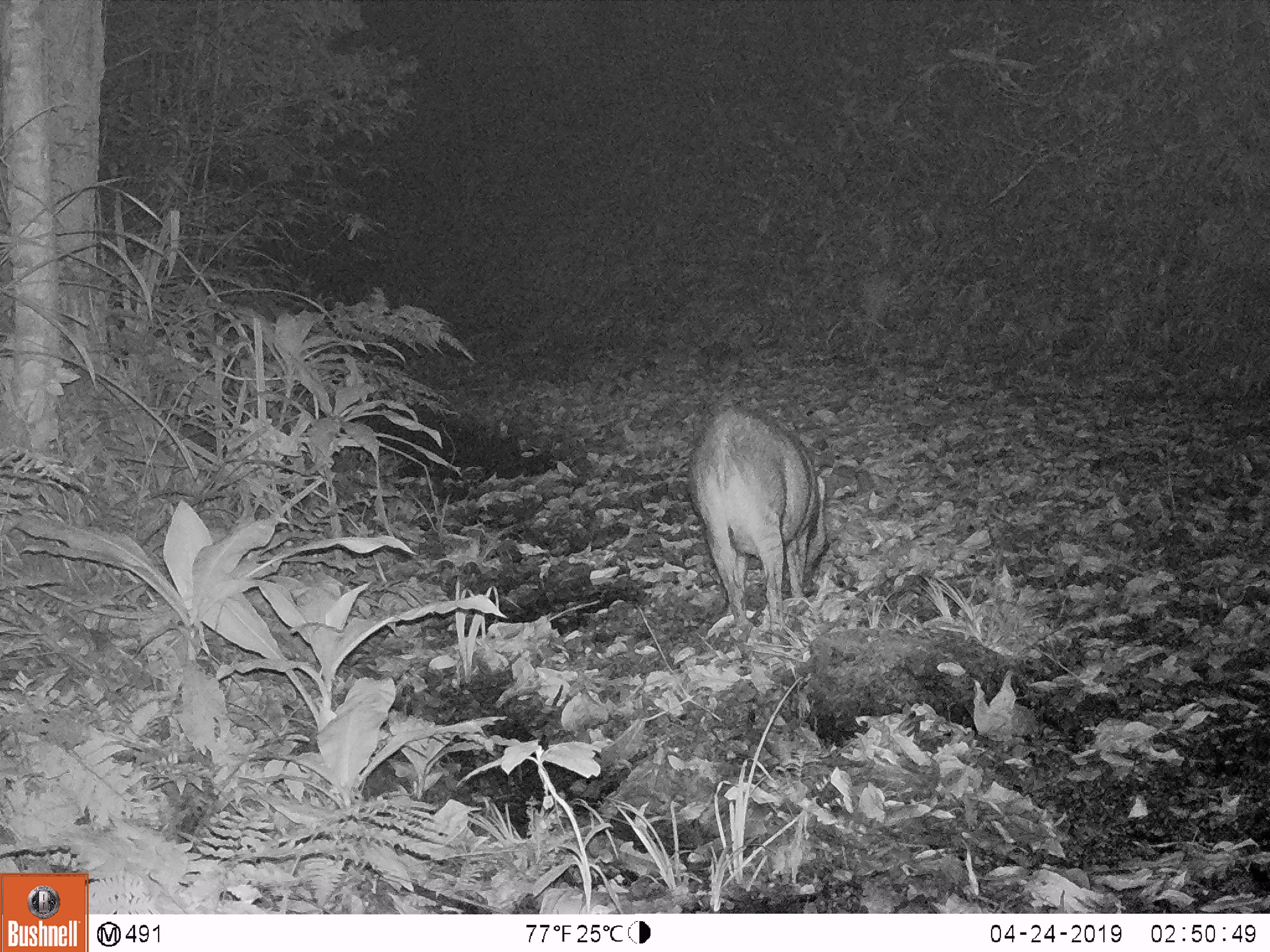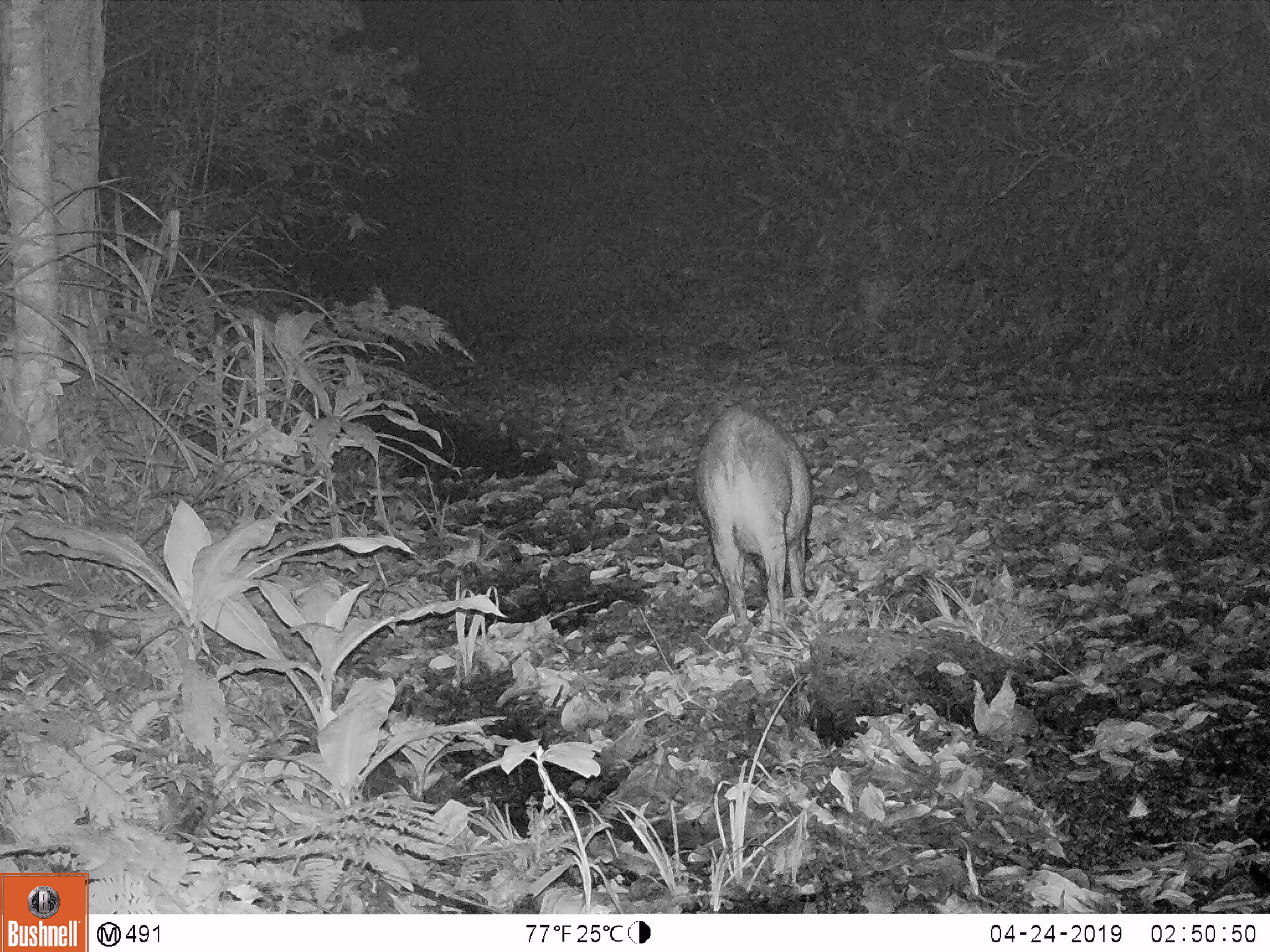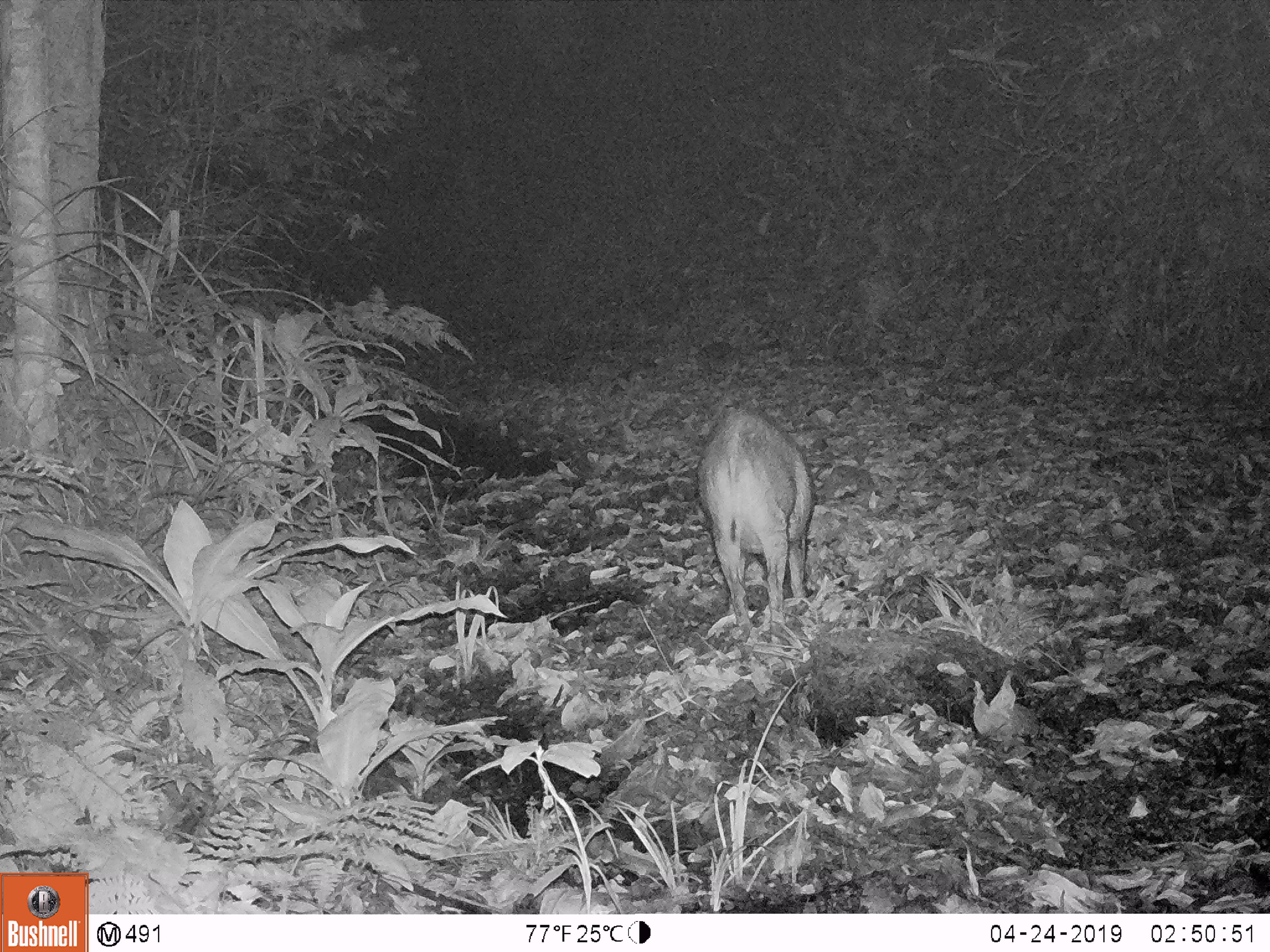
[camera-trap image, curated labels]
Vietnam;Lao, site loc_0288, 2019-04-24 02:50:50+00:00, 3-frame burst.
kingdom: Animalia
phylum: Chordata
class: Mammalia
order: Artiodactyla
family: Suidae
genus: Sus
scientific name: Sus scrofa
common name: eurasian wild pig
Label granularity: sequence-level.